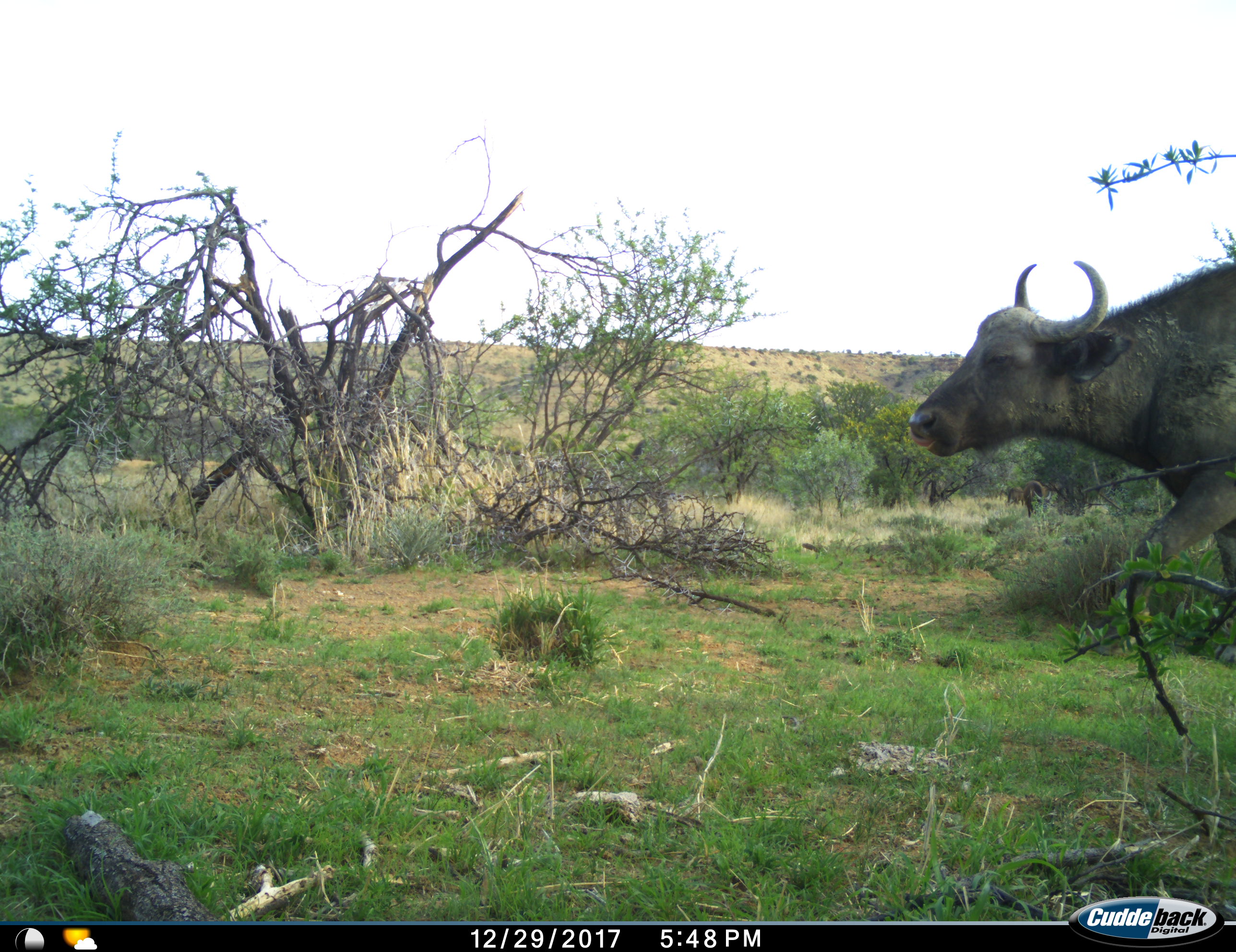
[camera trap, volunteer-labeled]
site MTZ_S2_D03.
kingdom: Animalia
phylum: Chordata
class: Mammalia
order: Artiodactyla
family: Bovidae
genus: Syncerus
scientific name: Syncerus caffer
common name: african buffalo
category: buffalo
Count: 1.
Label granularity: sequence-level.